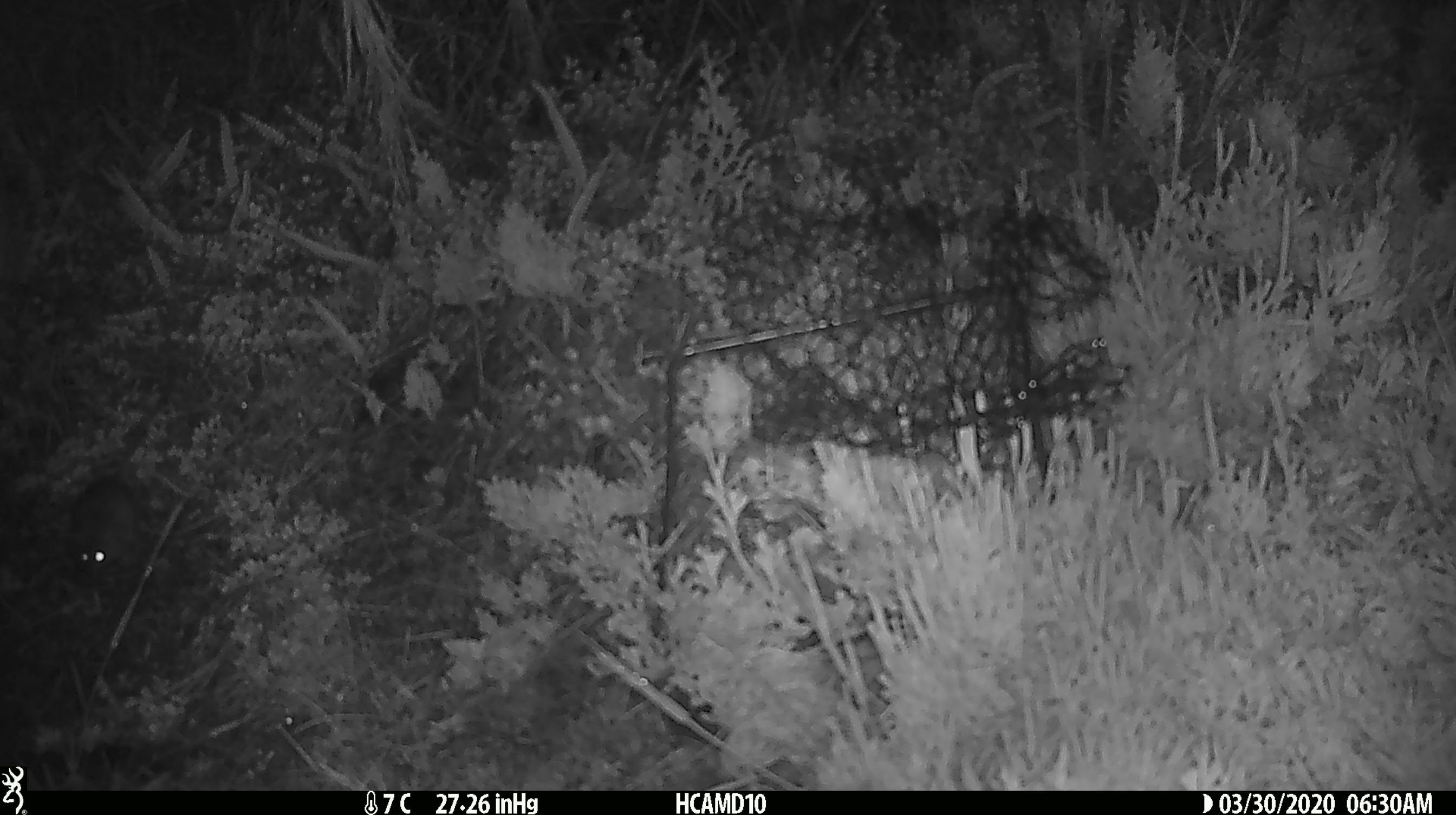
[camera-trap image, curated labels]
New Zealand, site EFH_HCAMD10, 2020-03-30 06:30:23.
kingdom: Animalia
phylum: Chordata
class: Mammalia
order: Rodentia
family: Muridae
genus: Mus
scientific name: Mus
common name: mouse